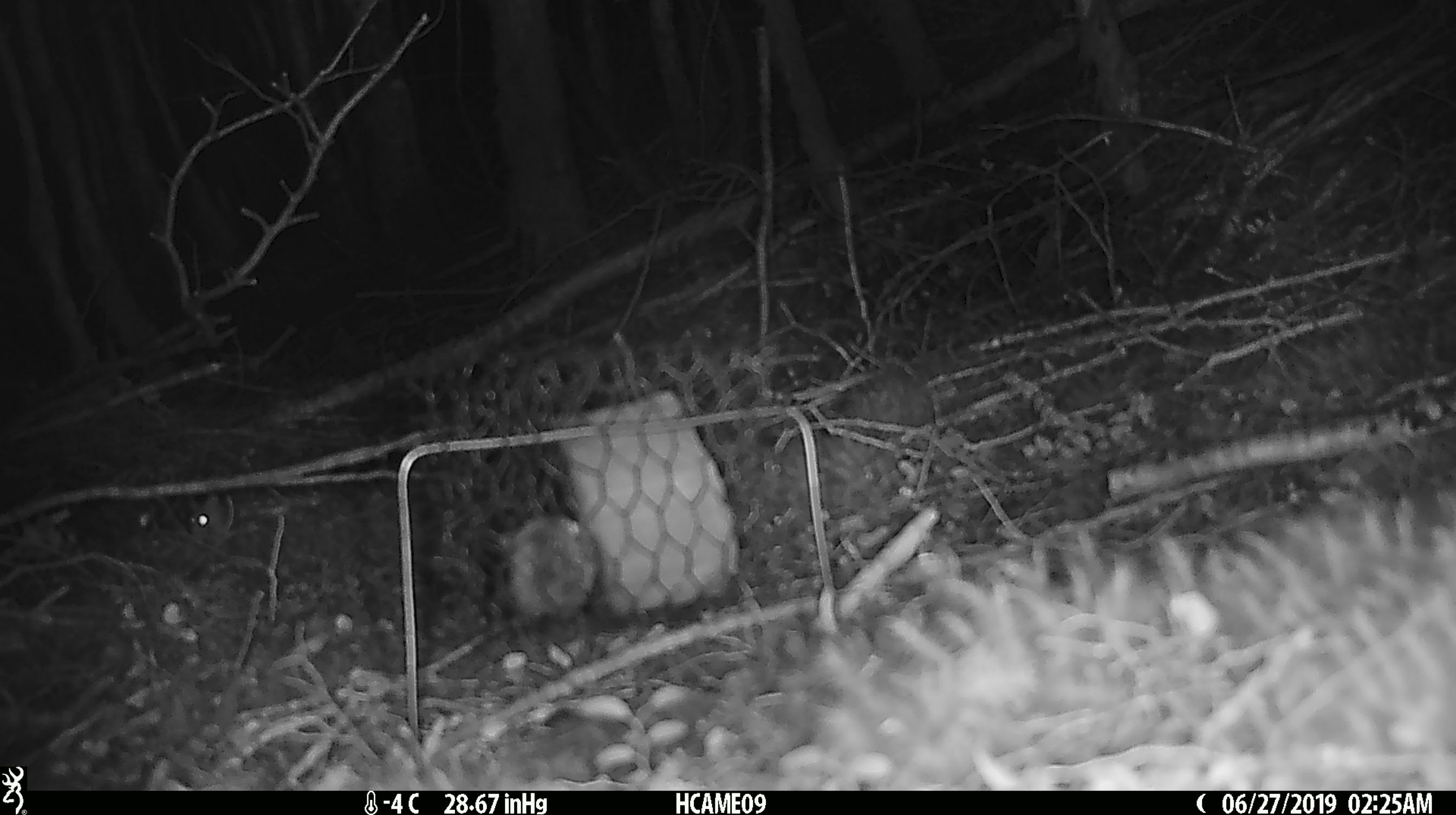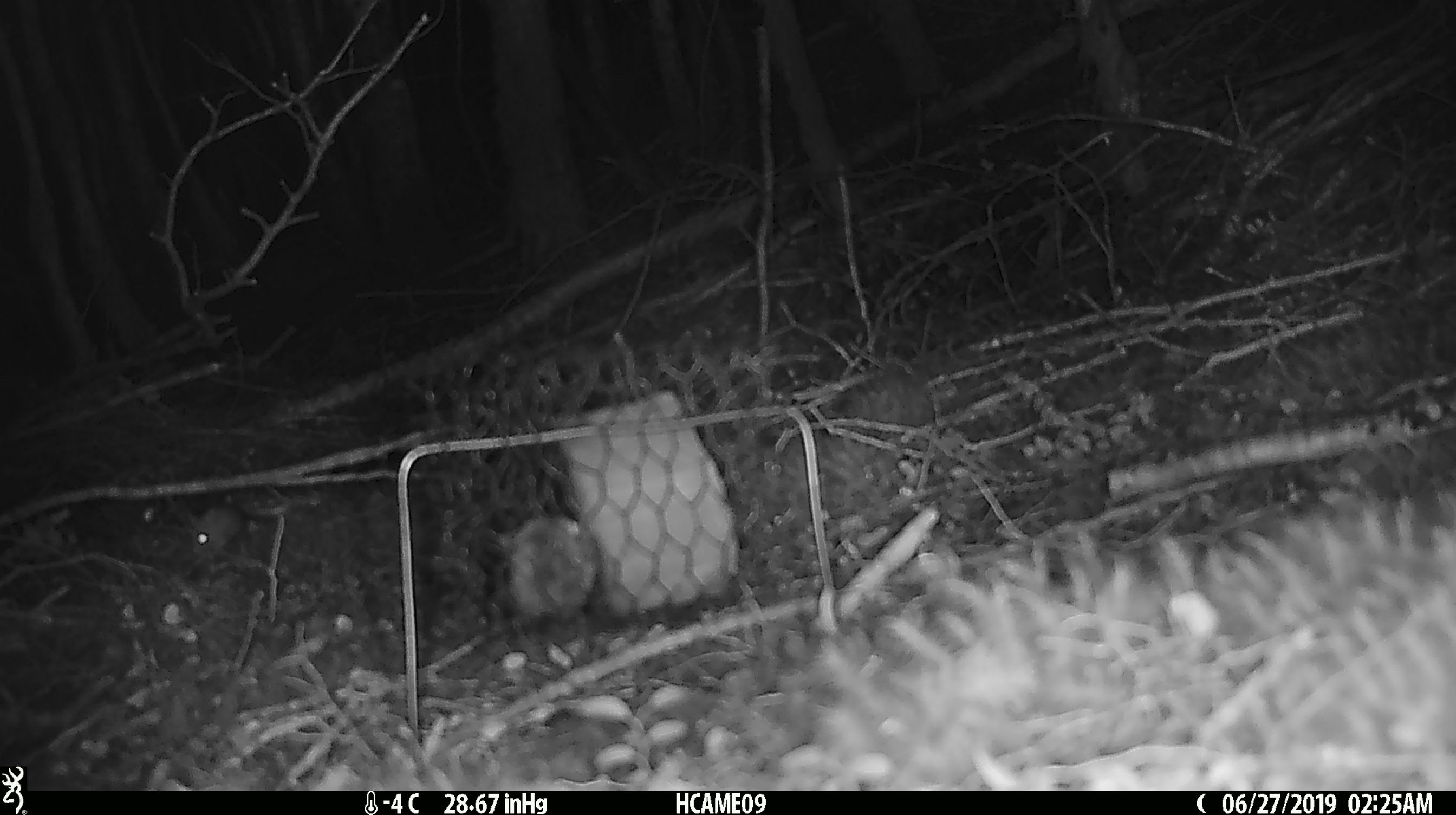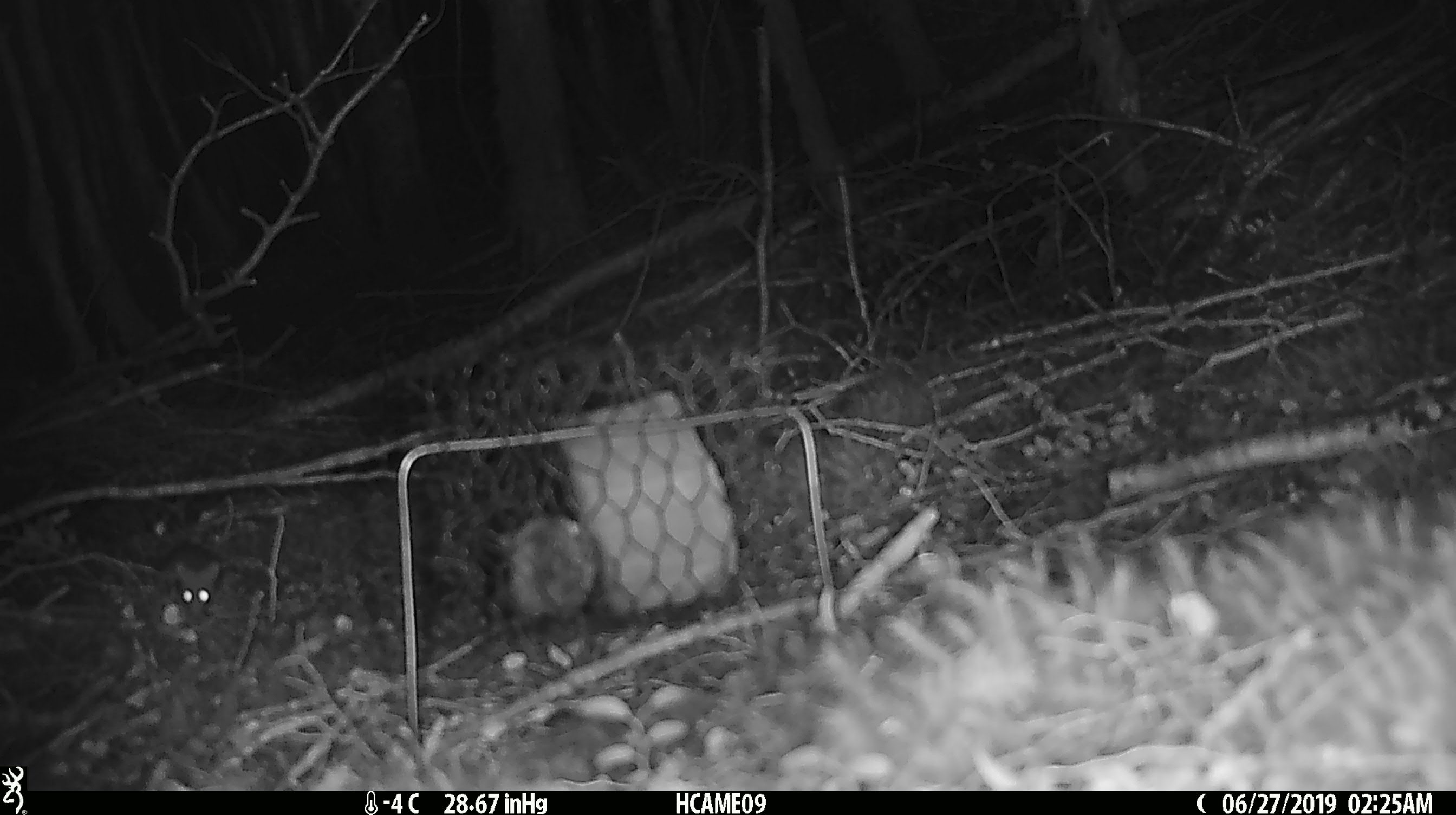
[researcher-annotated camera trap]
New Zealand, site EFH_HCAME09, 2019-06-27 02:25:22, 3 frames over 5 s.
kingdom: Animalia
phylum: Chordata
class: Mammalia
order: Rodentia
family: Muridae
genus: Mus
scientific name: Mus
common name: mouse